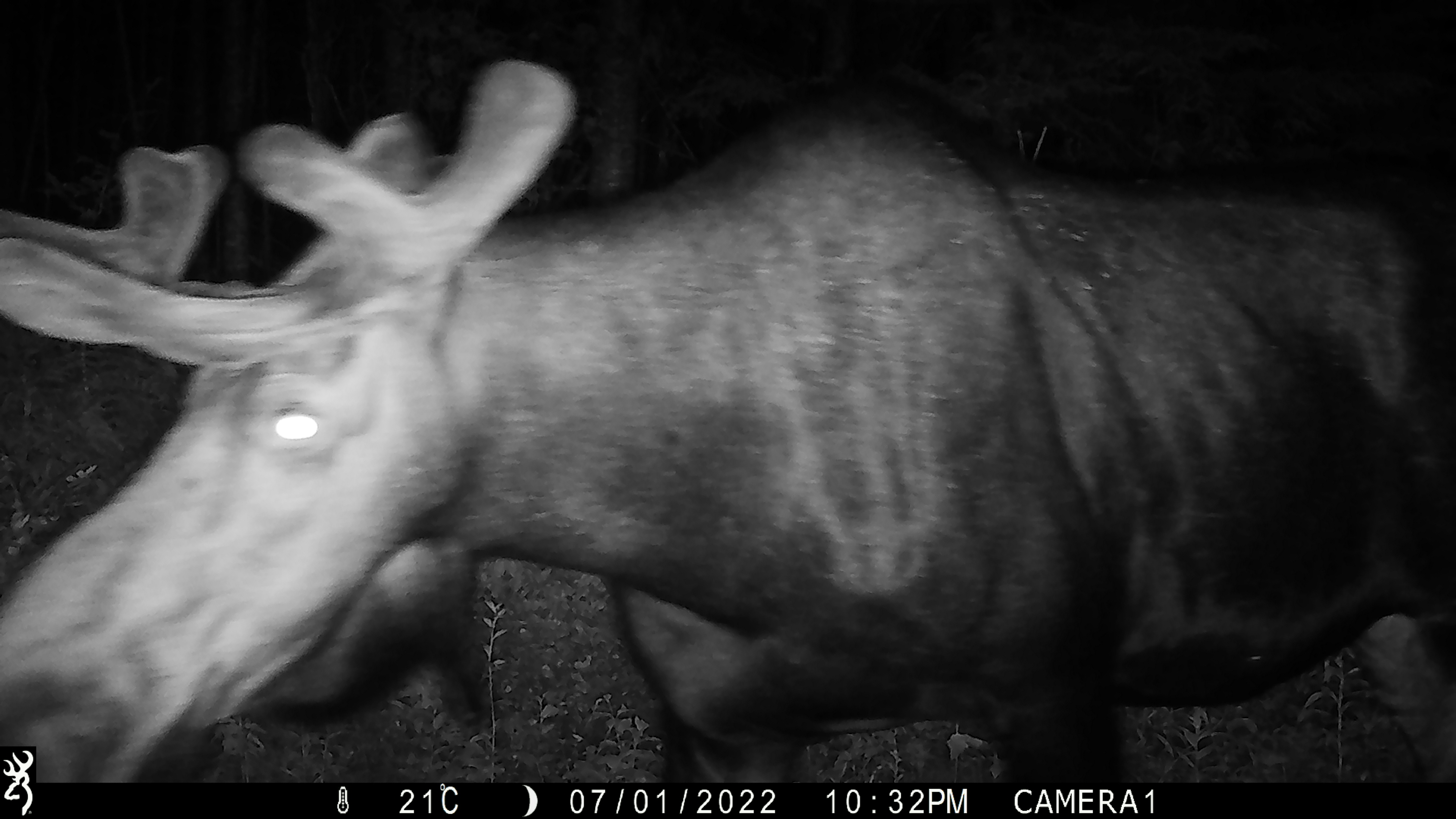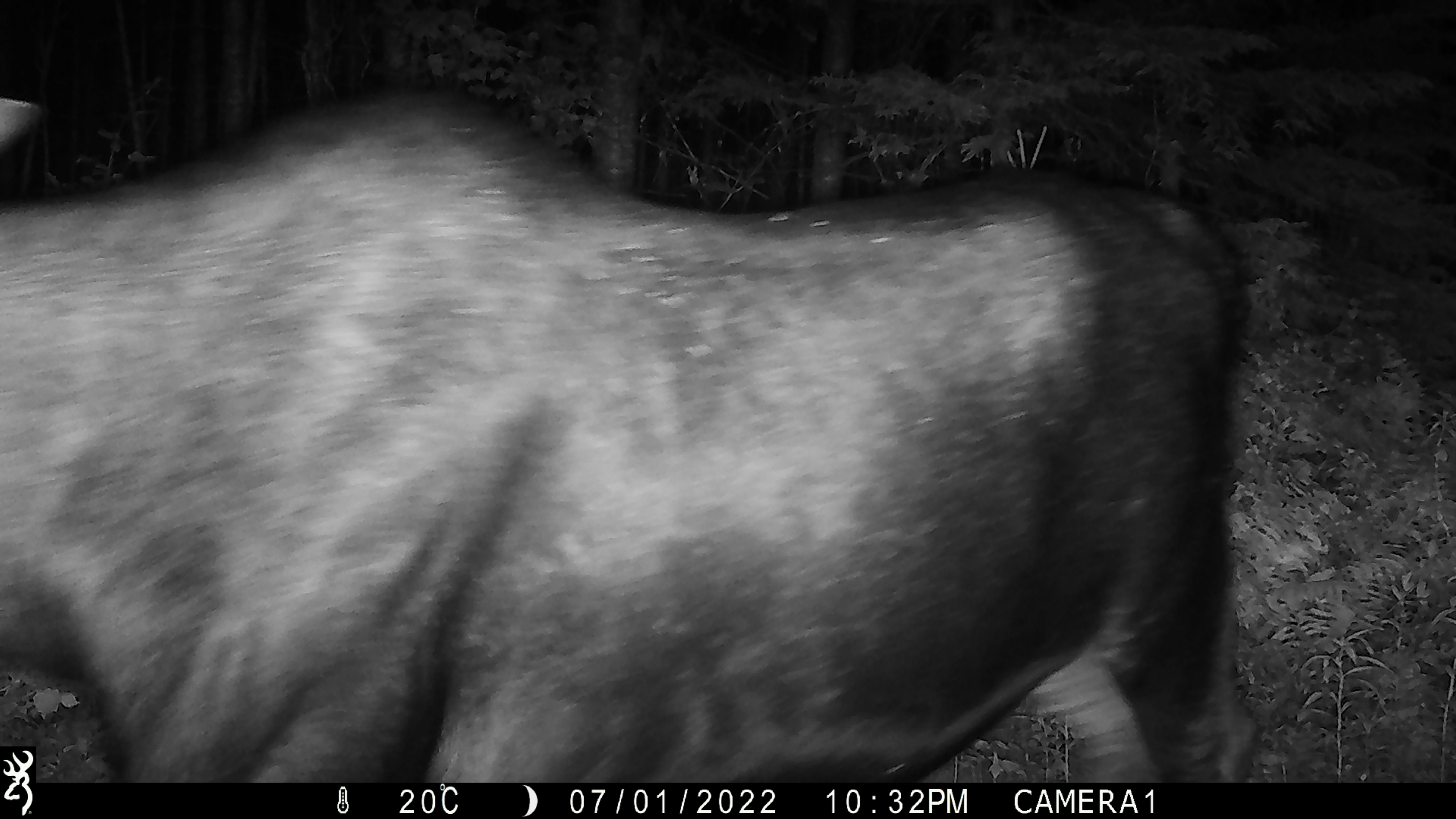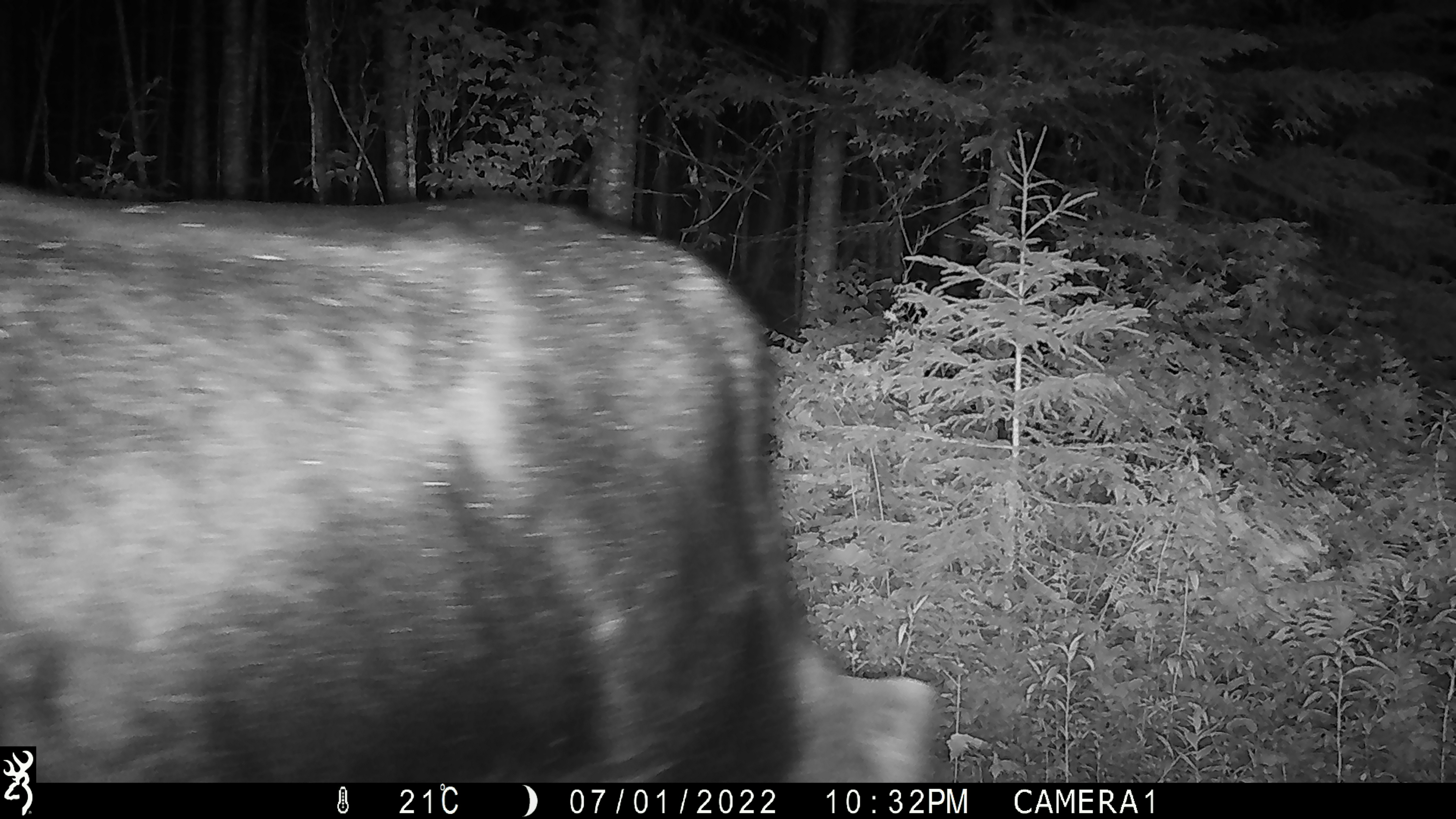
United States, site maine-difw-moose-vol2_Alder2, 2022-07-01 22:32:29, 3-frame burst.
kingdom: Animalia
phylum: Chordata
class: Mammalia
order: Artiodactyla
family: Cervidae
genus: Alces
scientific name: Alces alces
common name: moose